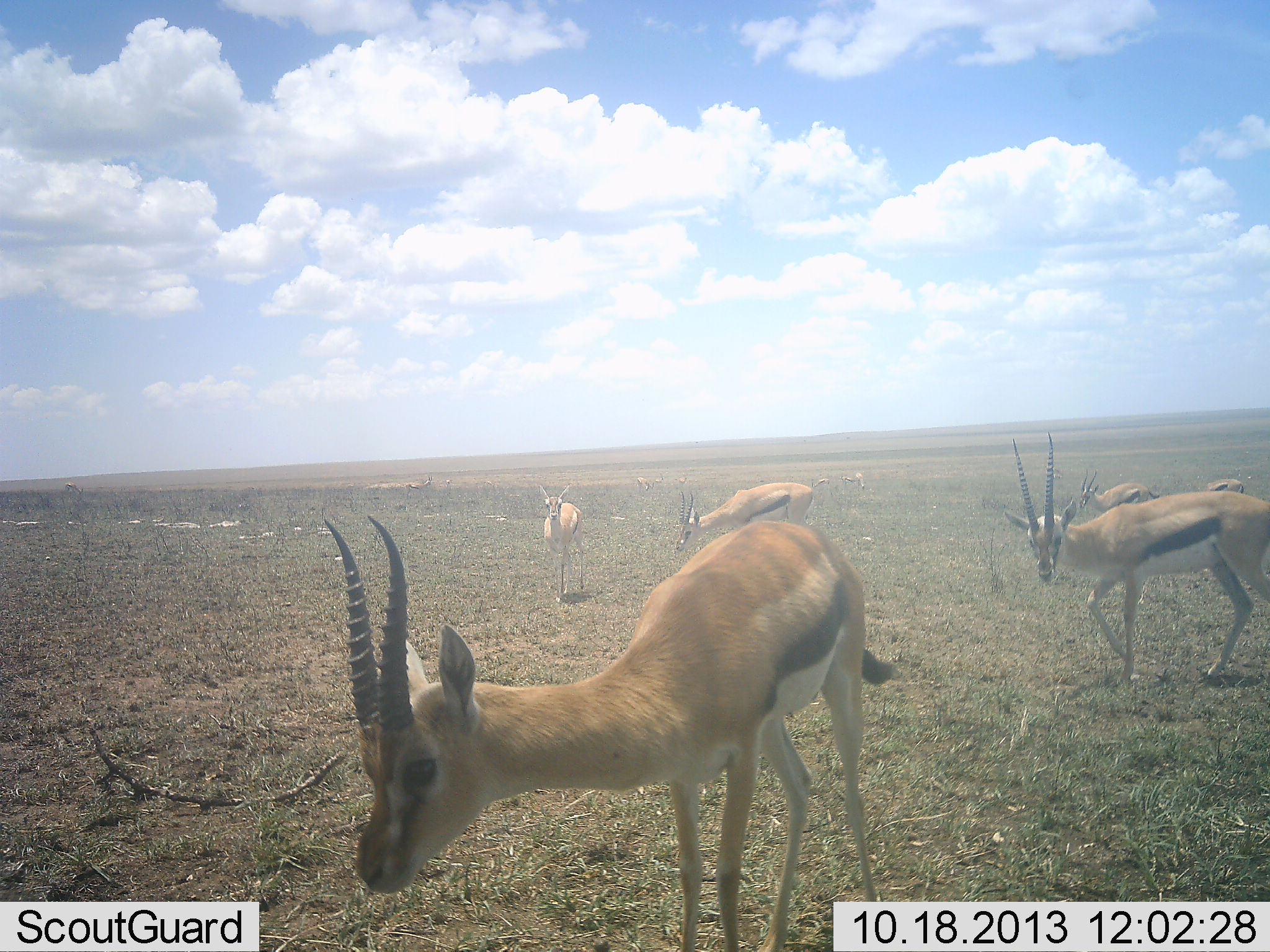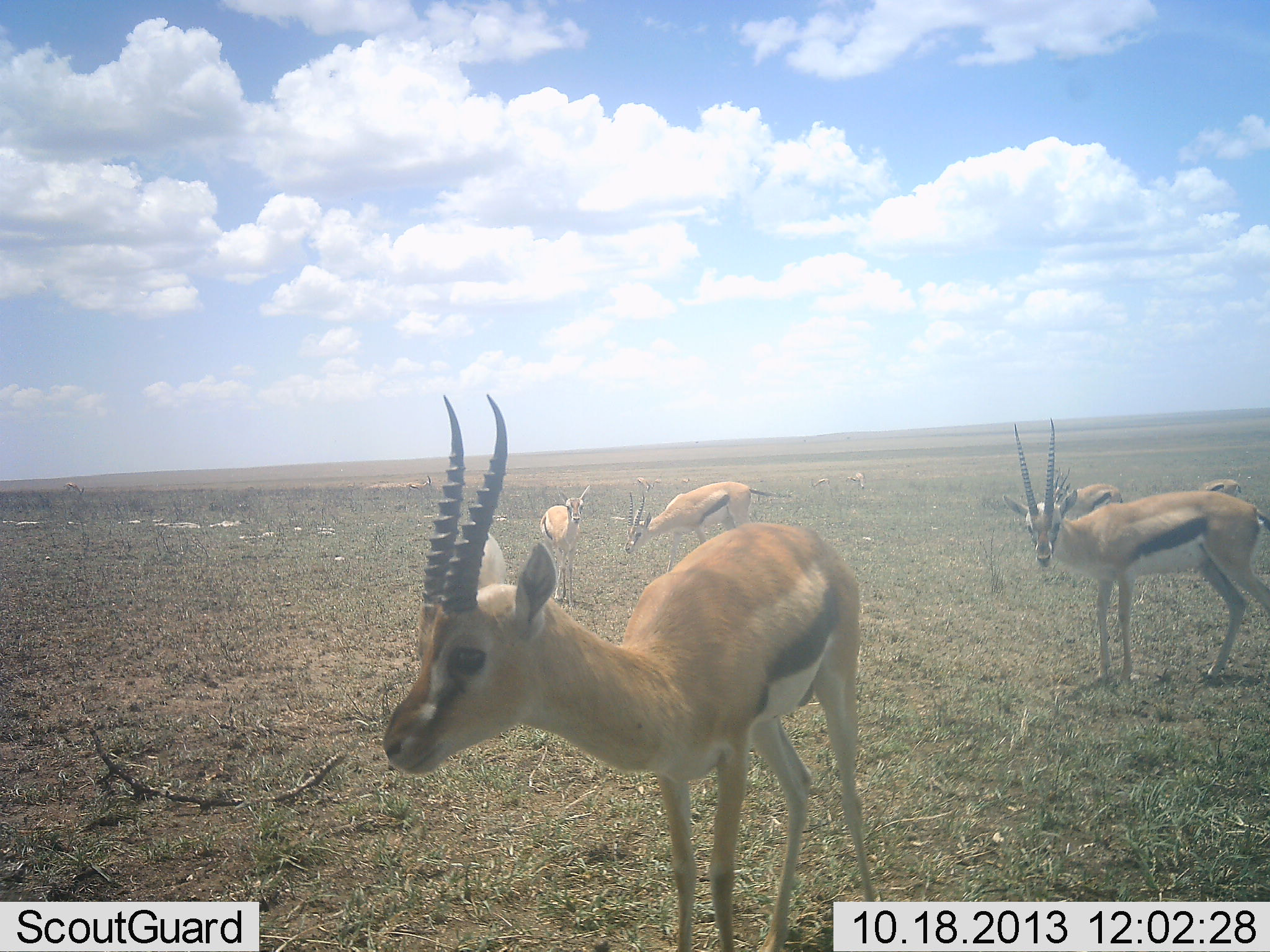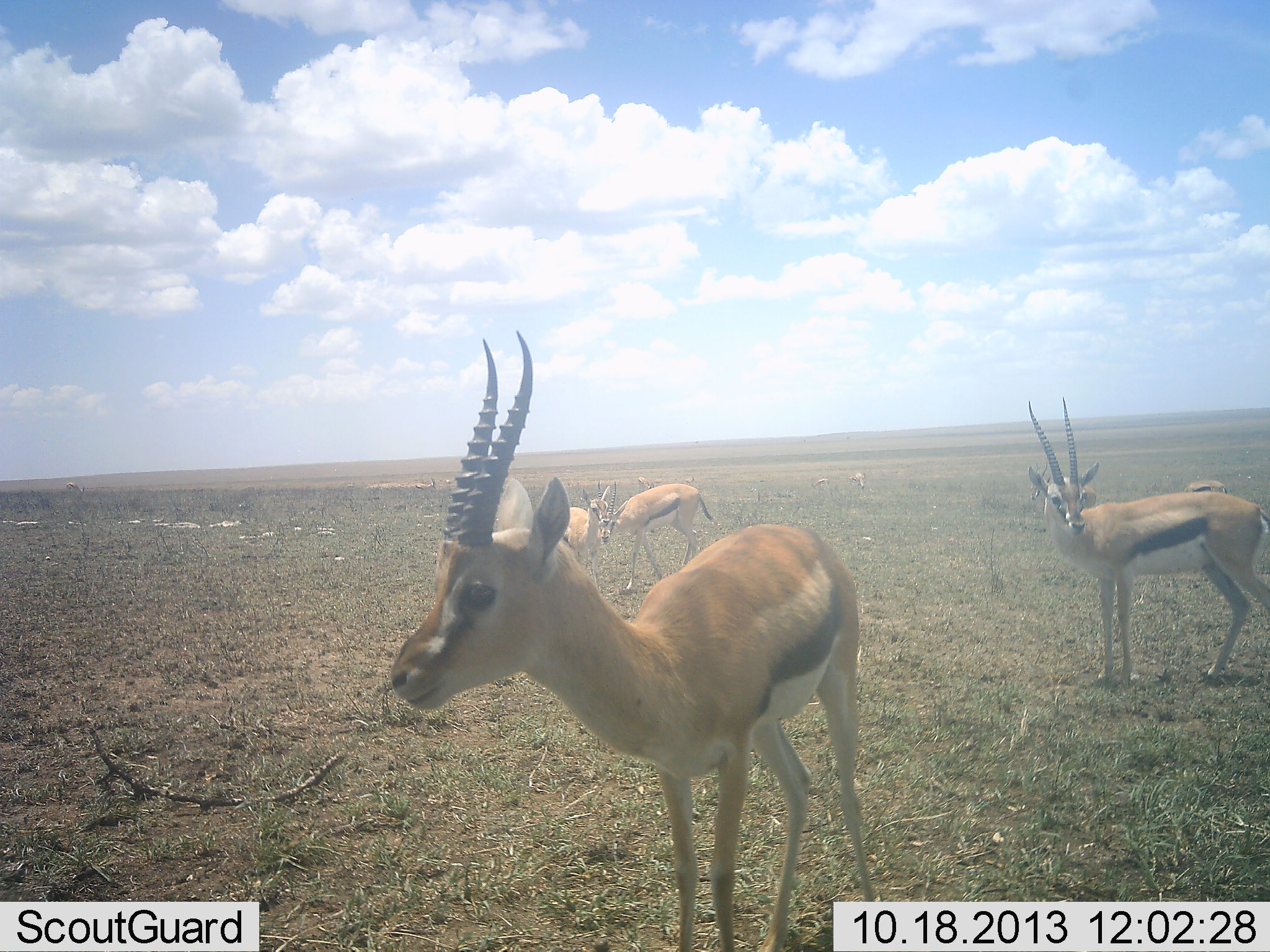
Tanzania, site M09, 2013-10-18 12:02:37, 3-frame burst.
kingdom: Animalia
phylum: Chordata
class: Mammalia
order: Artiodactyla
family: Bovidae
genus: Eudorcas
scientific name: Eudorcas thomsonii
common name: thomson's gazelle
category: gazellethomsons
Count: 6.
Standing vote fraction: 80%.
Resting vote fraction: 10%.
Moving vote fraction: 20%.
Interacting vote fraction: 0%.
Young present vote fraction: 0%.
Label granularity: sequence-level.